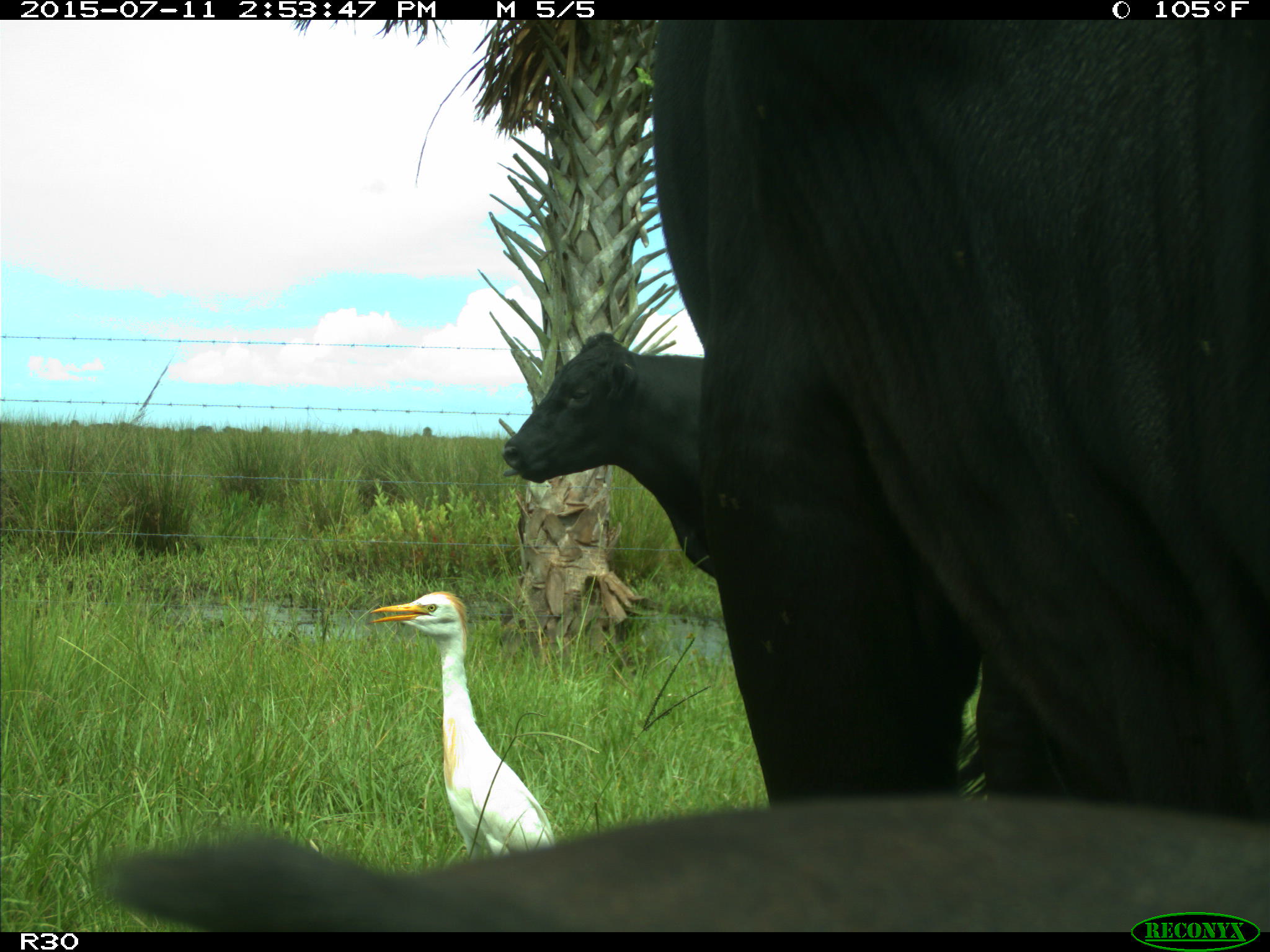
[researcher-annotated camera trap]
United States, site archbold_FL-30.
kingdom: Animalia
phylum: Chordata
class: Mammalia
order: Artiodactyla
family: Bovidae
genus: Bos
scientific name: Bos taurus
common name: domestic cow